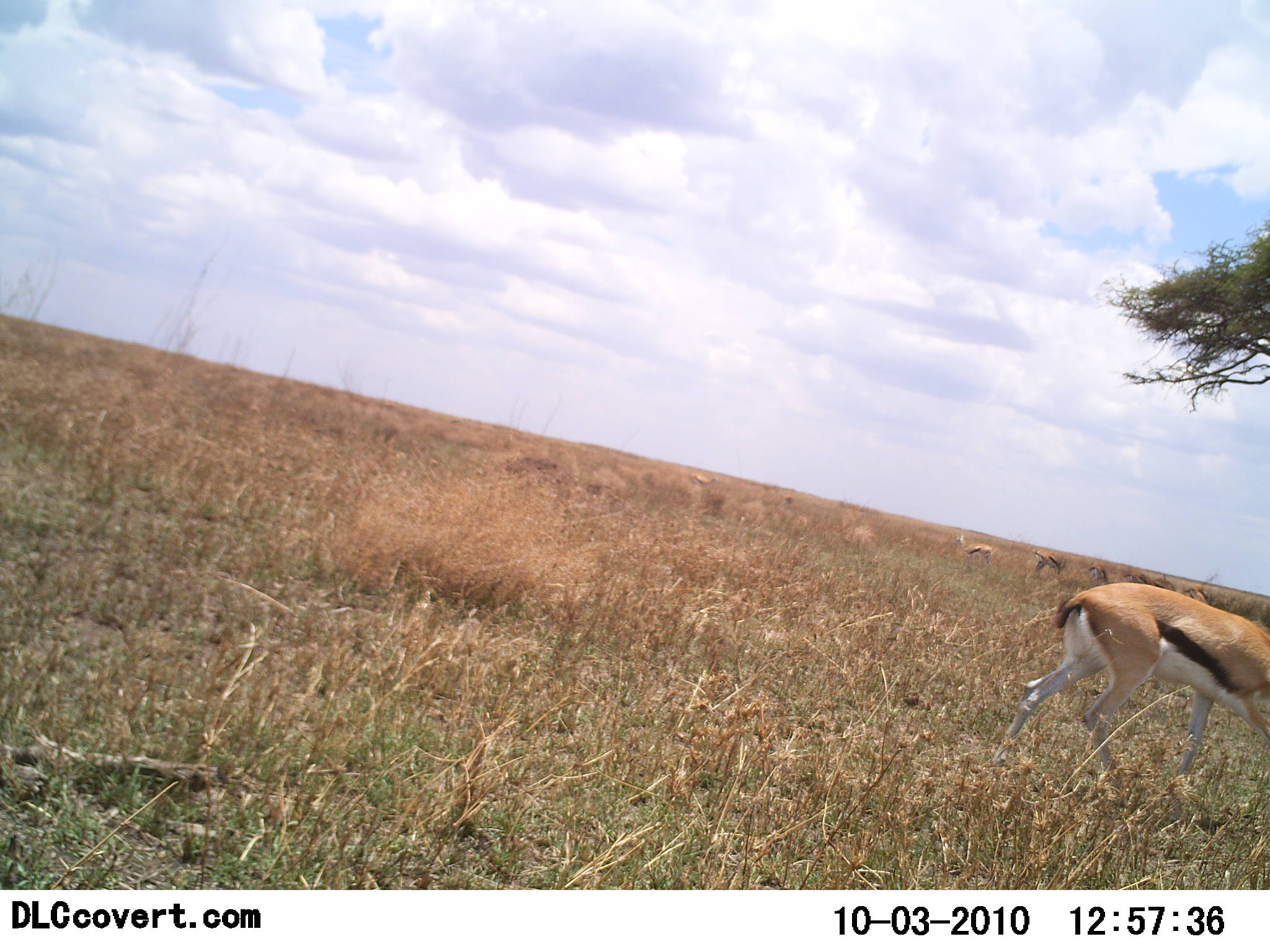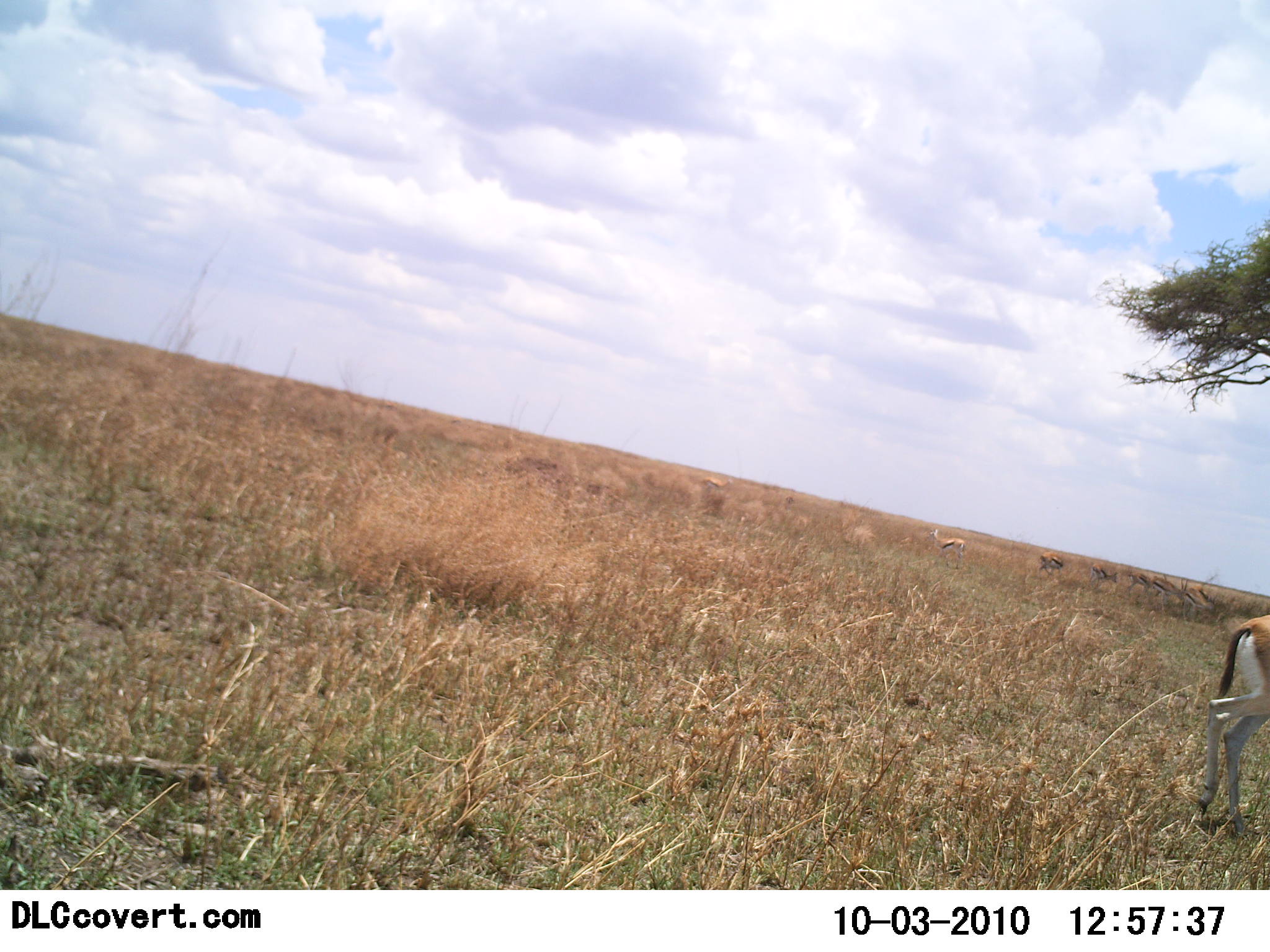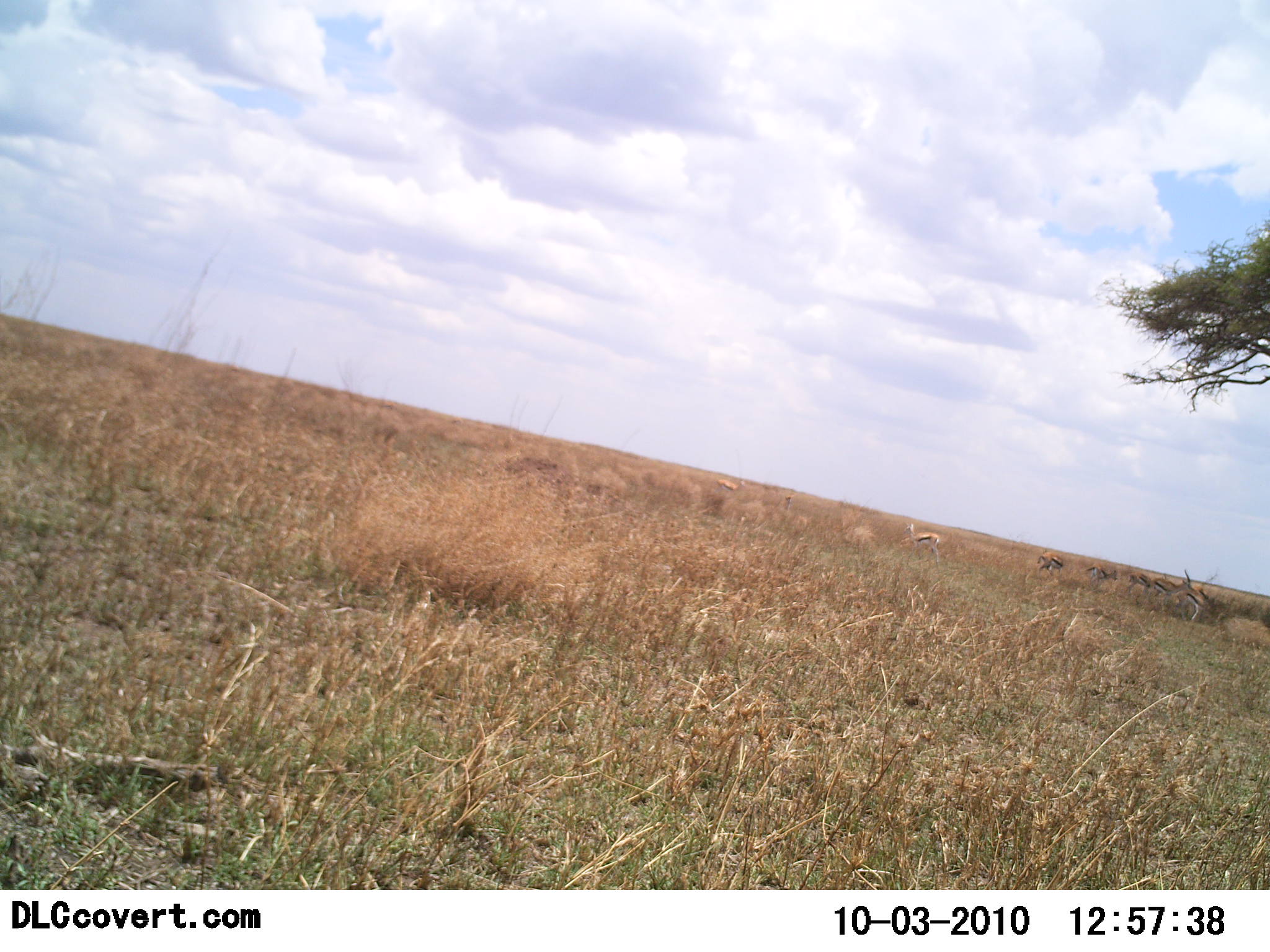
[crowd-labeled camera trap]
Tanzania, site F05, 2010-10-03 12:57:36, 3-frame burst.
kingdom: Animalia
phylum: Chordata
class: Mammalia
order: Artiodactyla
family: Bovidae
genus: Eudorcas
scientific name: Eudorcas thomsonii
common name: thomson's gazelle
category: gazellethomsons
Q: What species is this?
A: Gazellethomsons (thomson's gazelle) (Eudorcas thomsonii).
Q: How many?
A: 3.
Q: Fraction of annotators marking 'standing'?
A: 63%.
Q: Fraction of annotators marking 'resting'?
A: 0%.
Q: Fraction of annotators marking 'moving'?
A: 68%.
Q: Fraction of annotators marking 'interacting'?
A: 0%.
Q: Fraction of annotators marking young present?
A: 0%.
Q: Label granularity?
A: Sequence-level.